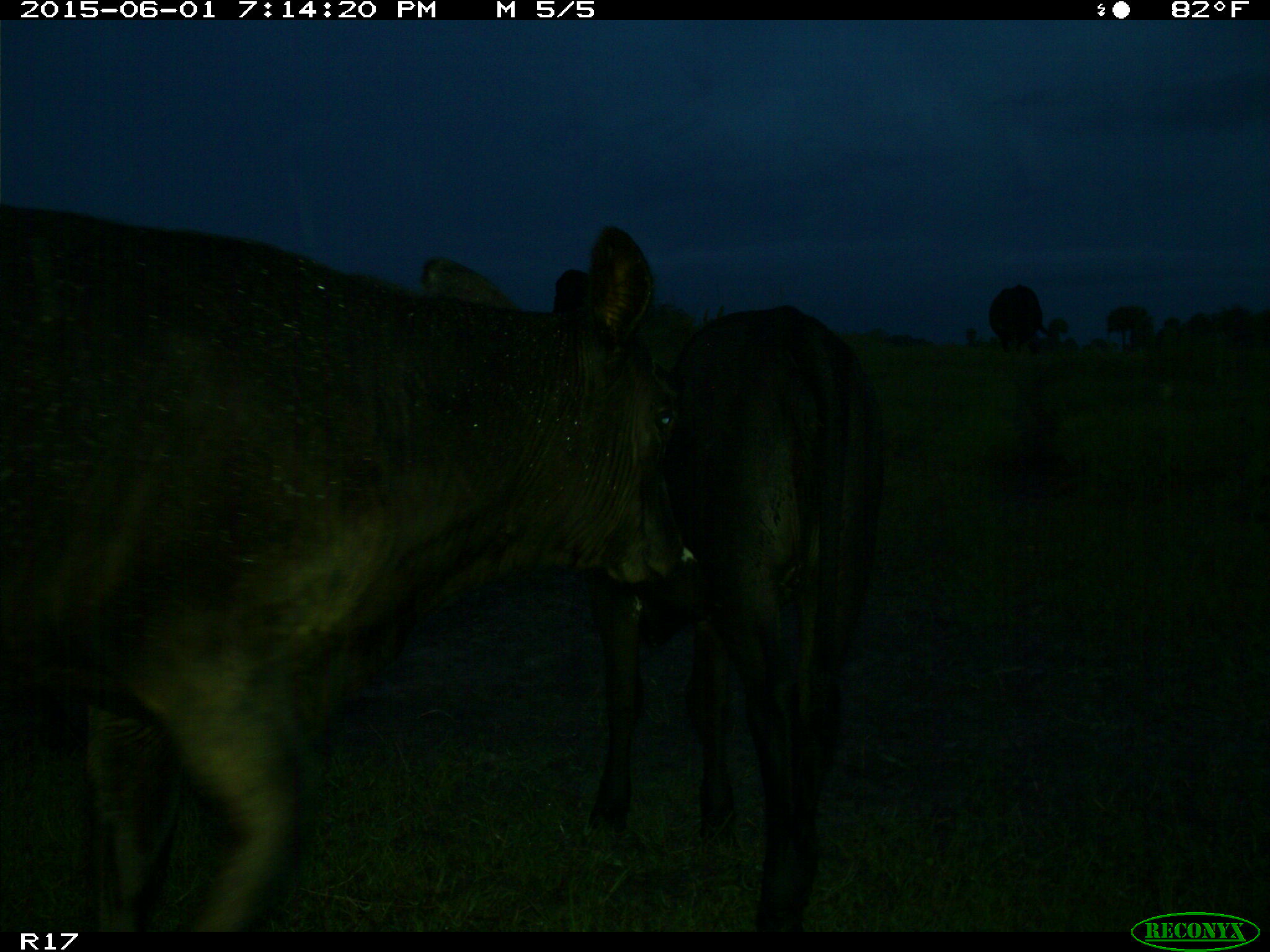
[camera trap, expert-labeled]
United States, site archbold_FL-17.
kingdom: Animalia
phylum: Chordata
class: Mammalia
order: Artiodactyla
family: Bovidae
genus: Bos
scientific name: Bos taurus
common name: domestic cow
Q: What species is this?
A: Bos taurus (domestic cow).